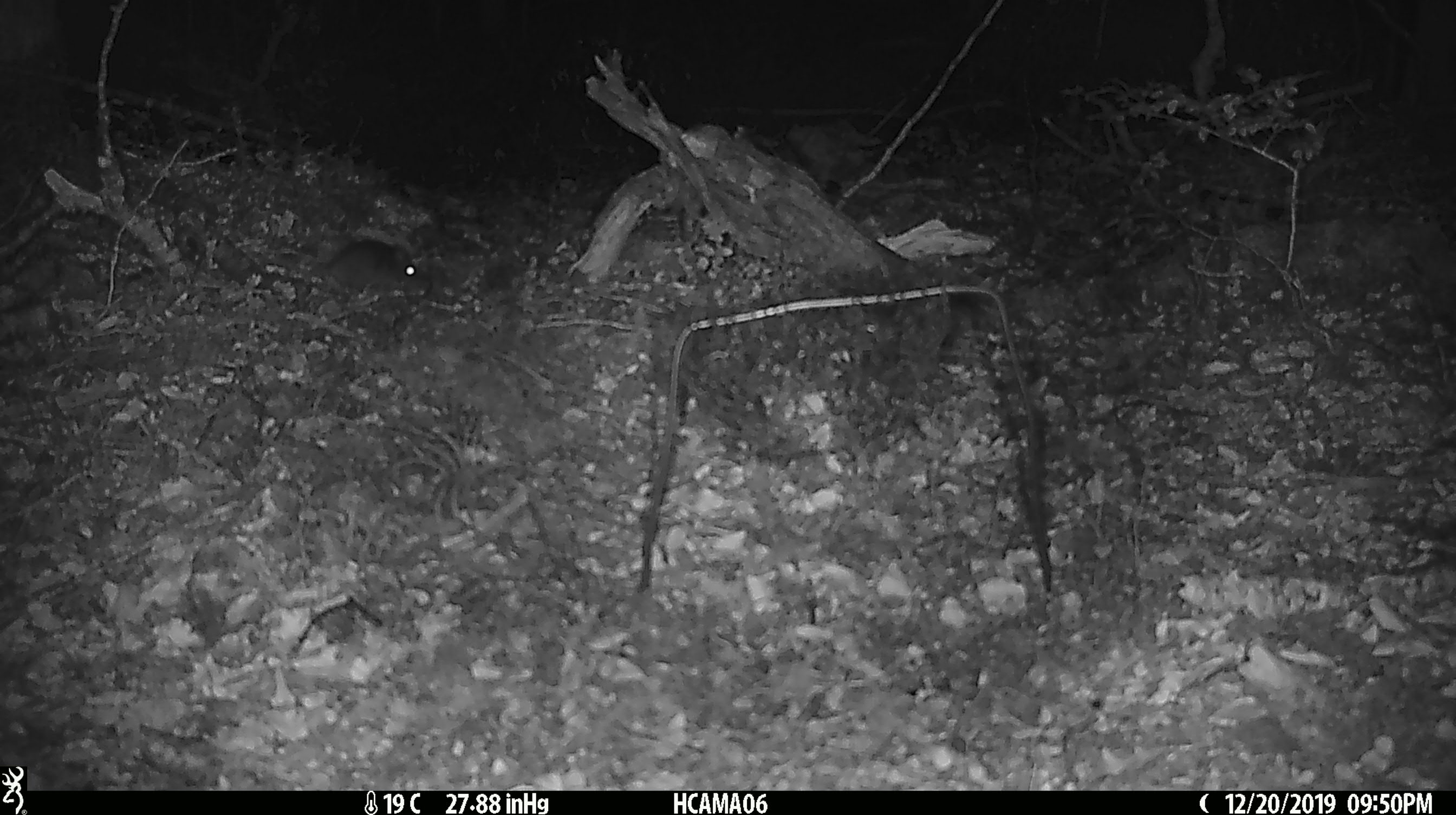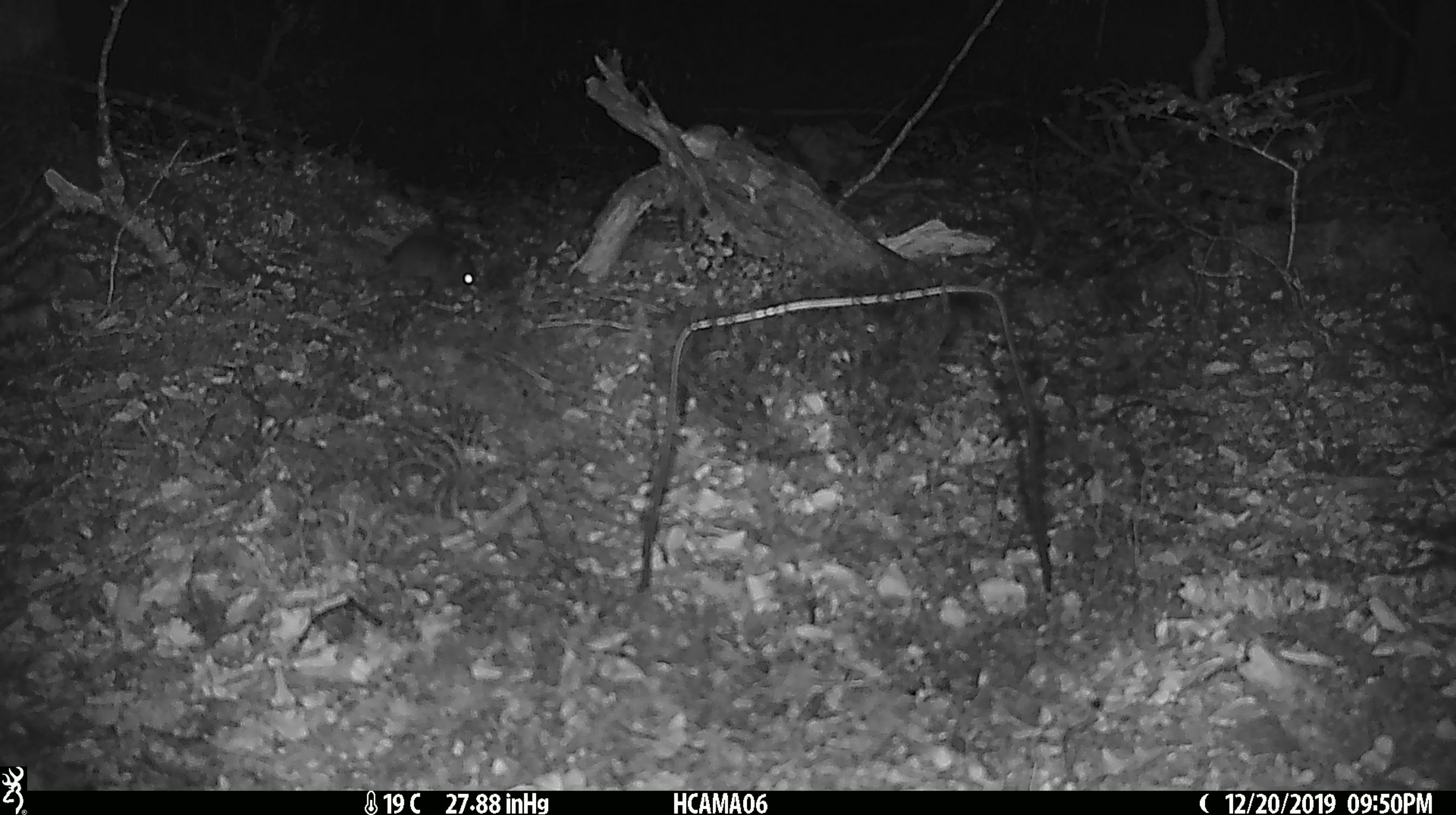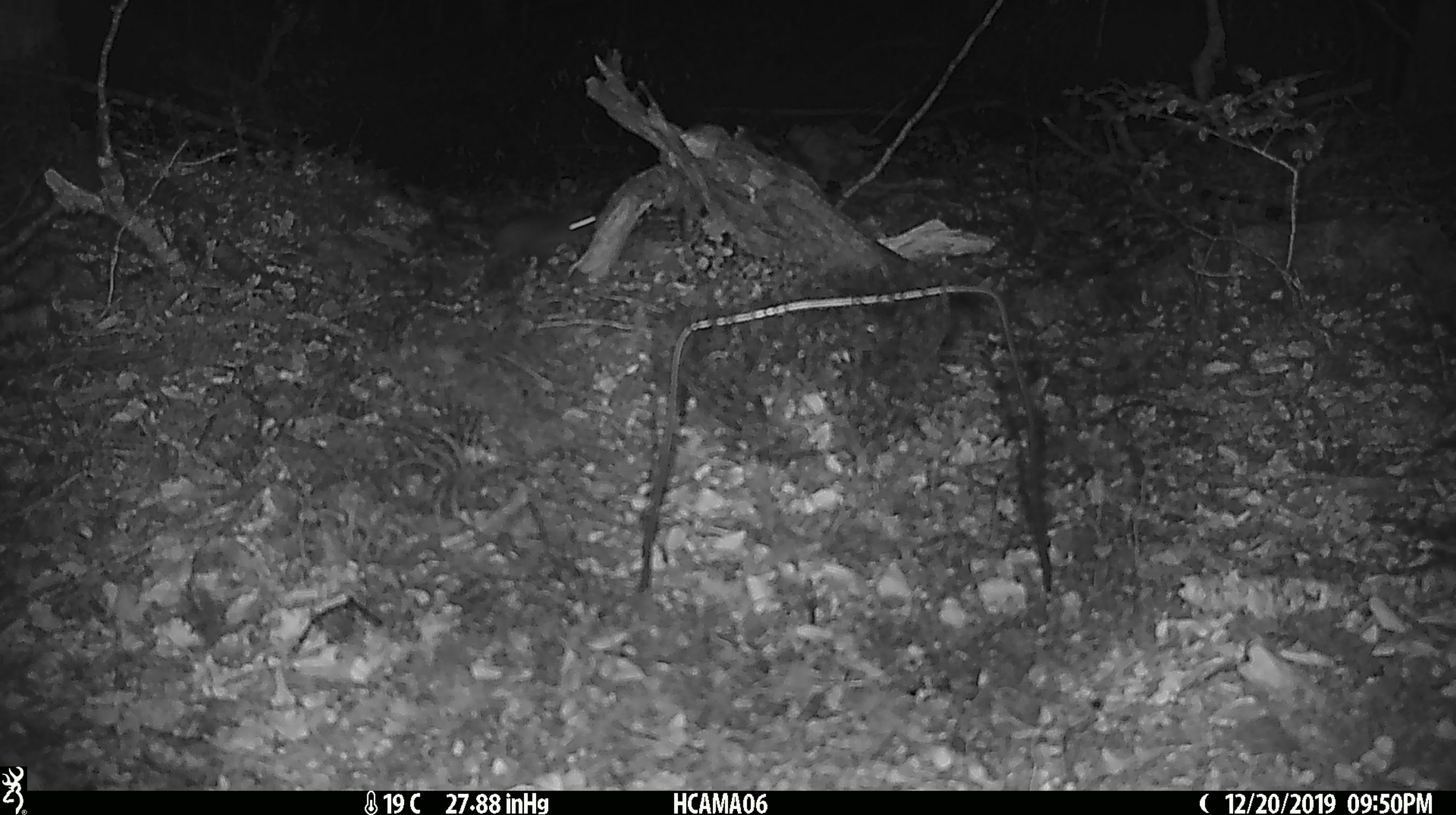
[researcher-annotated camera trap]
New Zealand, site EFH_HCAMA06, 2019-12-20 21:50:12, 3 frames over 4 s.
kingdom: Animalia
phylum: Chordata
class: Mammalia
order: Rodentia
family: Muridae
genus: Mus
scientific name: Mus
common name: mouse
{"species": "mouse (Mus)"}